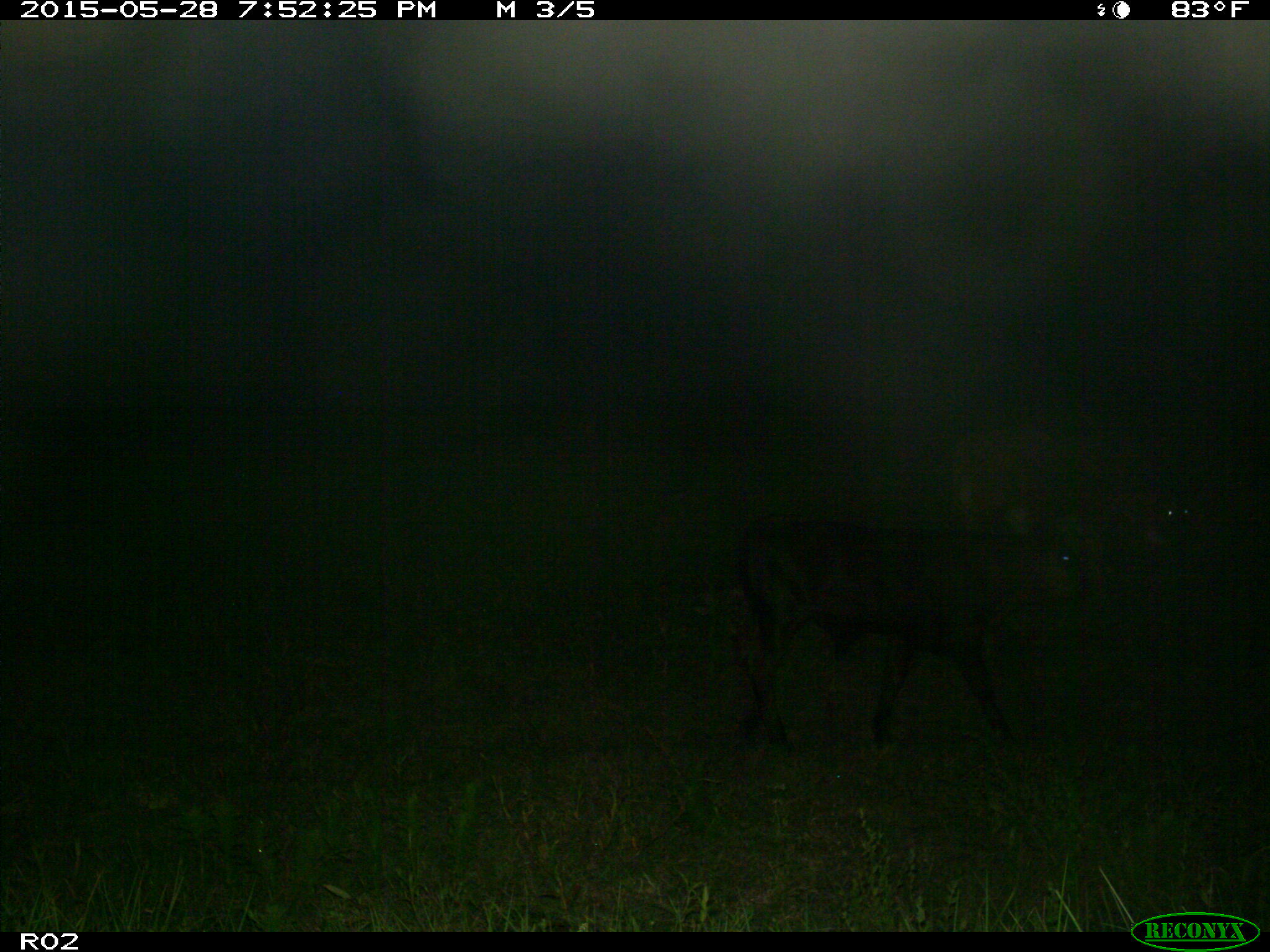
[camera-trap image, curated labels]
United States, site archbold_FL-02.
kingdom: Animalia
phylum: Chordata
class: Mammalia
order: Artiodactyla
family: Bovidae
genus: Bos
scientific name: Bos taurus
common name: domestic cow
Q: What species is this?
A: Bos taurus (domestic cow).